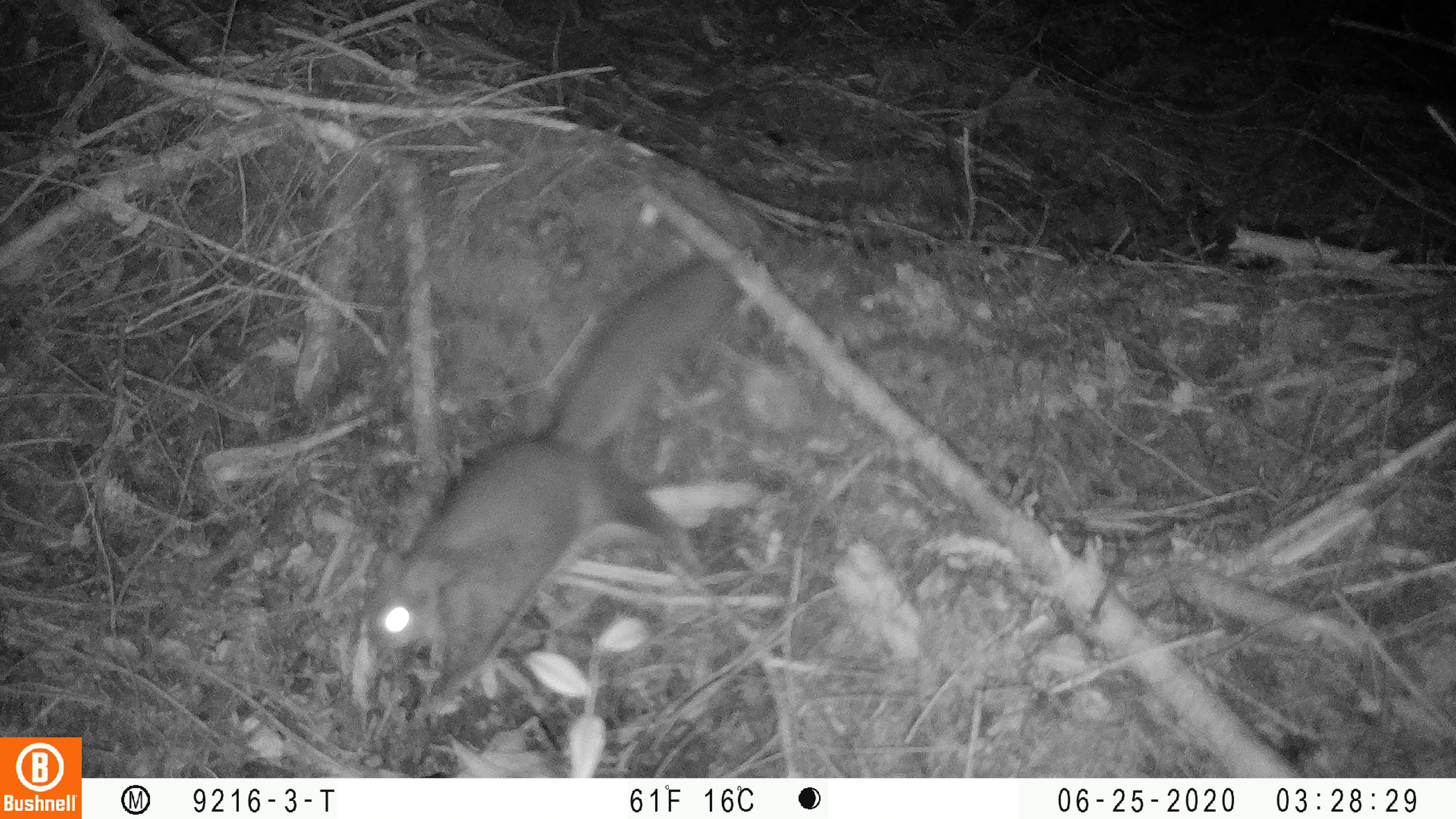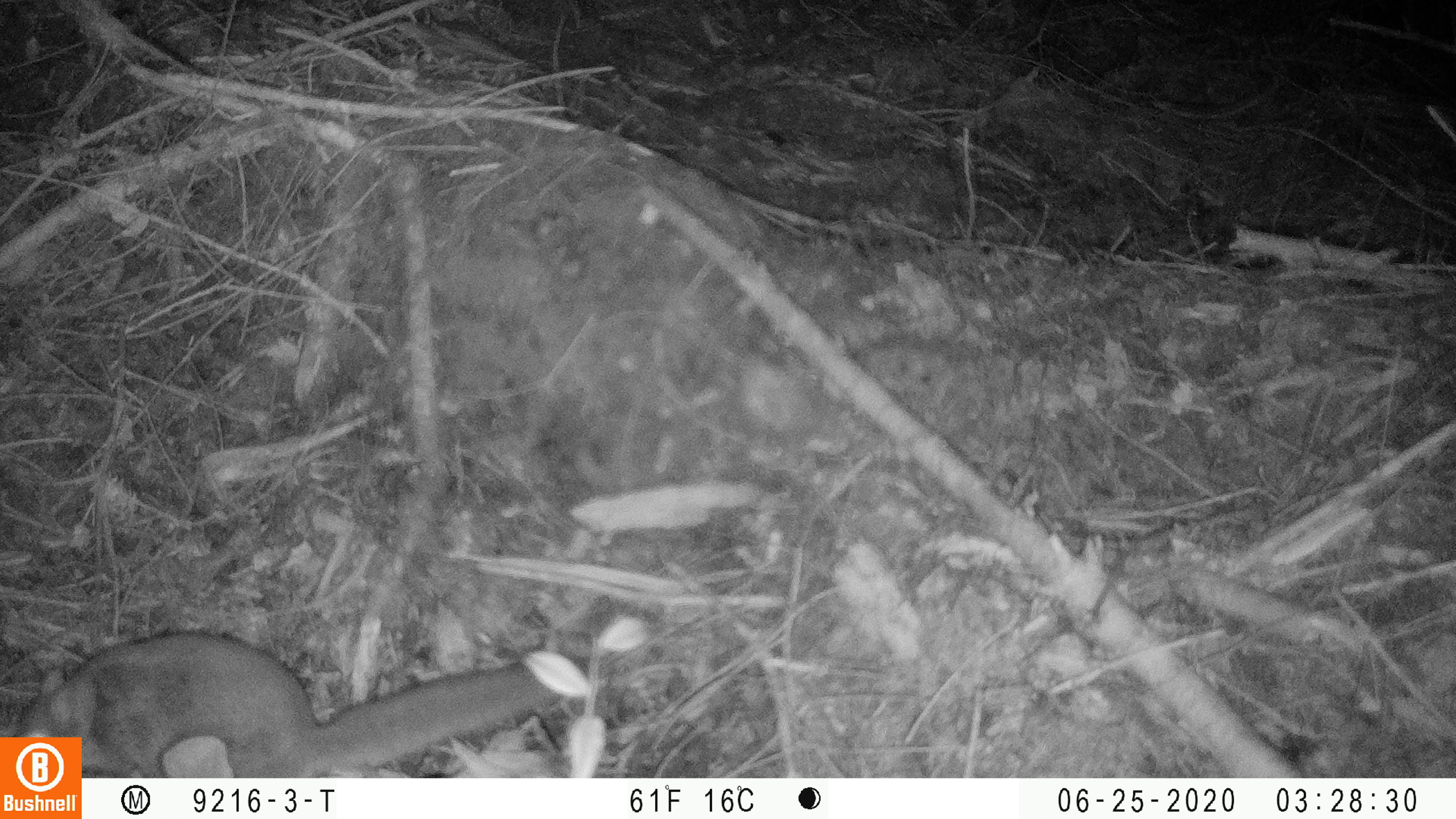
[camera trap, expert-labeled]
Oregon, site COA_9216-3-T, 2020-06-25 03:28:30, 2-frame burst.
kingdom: Animalia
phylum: Chordata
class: Mammalia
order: Rodentia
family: Sciuridae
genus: Glaucomys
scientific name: Glaucomys oregonensis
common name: humboldt's flying squirrel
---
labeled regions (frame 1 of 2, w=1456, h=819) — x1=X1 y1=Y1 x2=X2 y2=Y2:
humboldt's flying squirrel: x1=351 y1=244 x2=747 y2=712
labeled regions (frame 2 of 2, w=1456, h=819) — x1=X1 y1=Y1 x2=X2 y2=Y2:
humboldt's flying squirrel: x1=88 y1=626 x2=579 y2=771; x1=5 y1=619 x2=574 y2=732